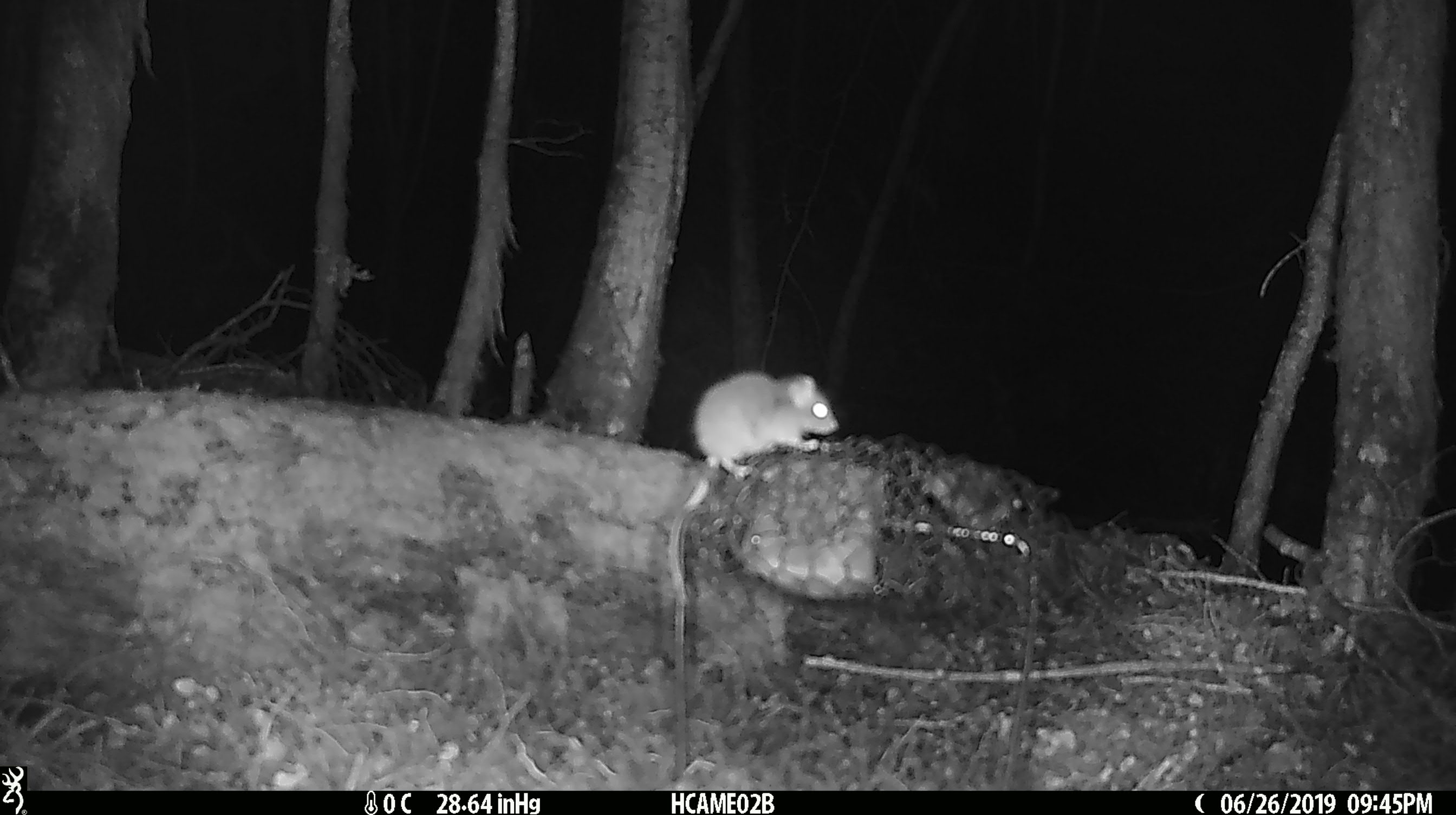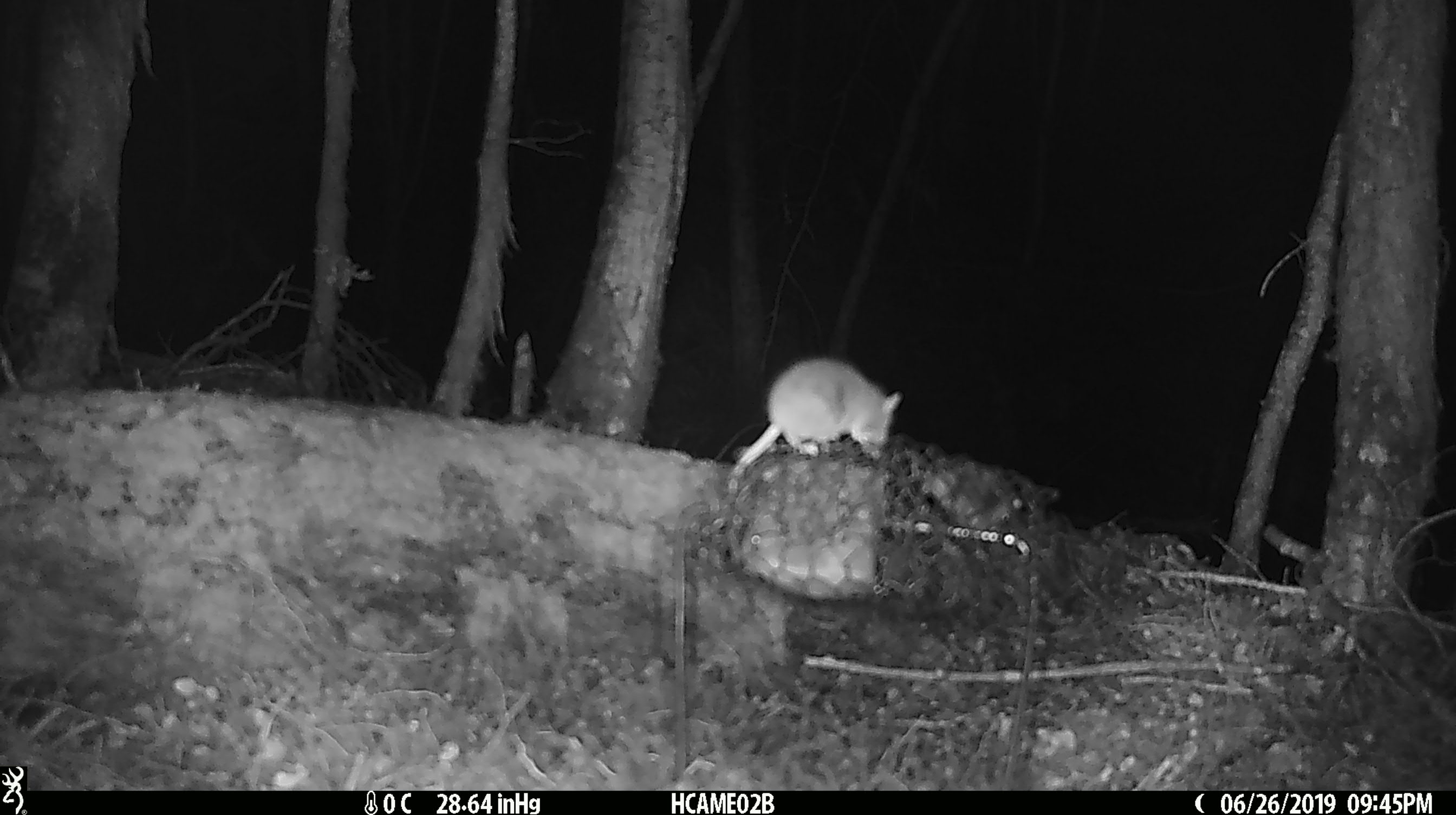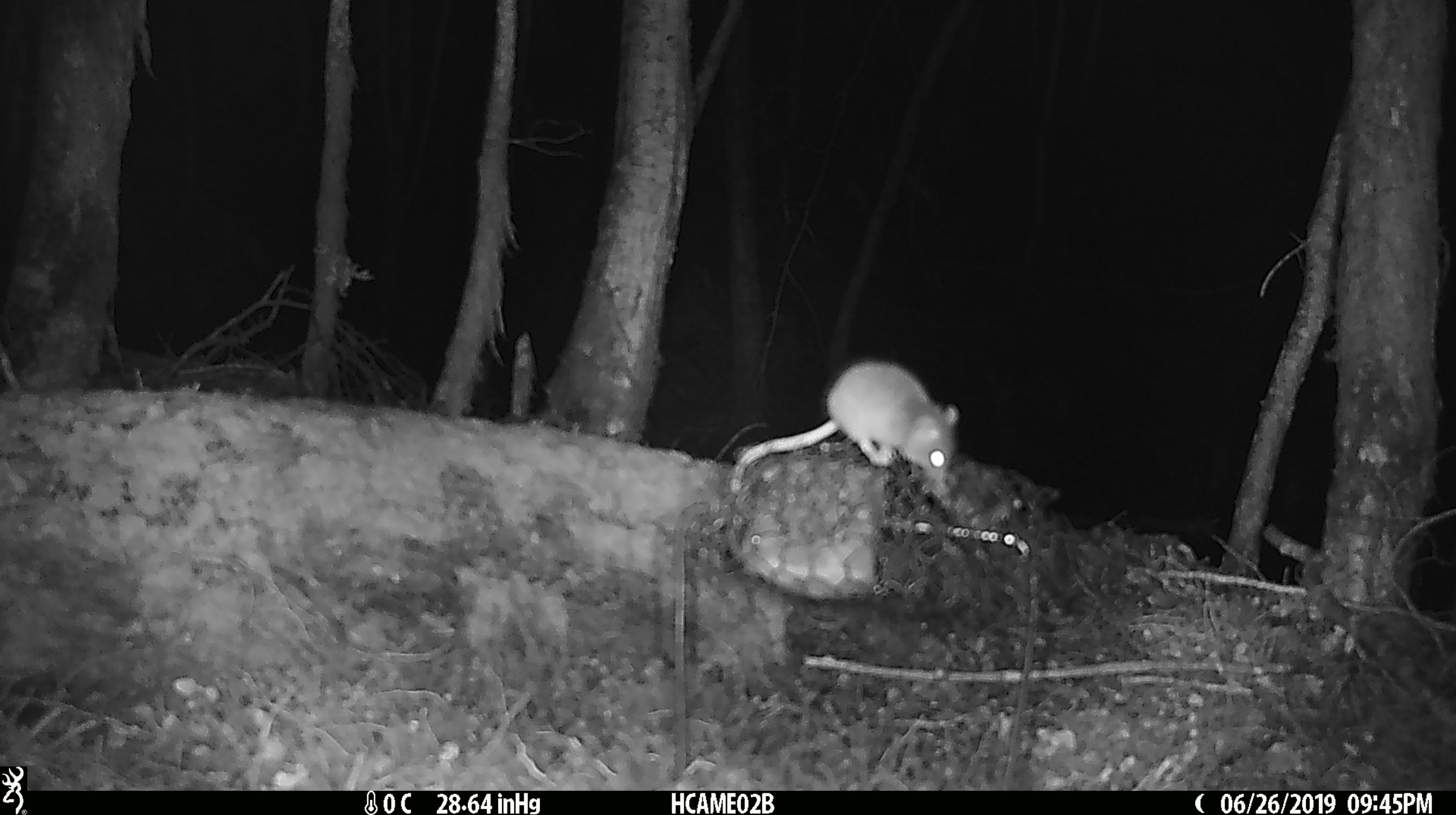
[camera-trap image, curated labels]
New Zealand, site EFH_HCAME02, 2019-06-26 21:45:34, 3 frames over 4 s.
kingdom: Animalia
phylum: Chordata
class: Mammalia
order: Rodentia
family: Muridae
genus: Mus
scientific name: Mus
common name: mouse